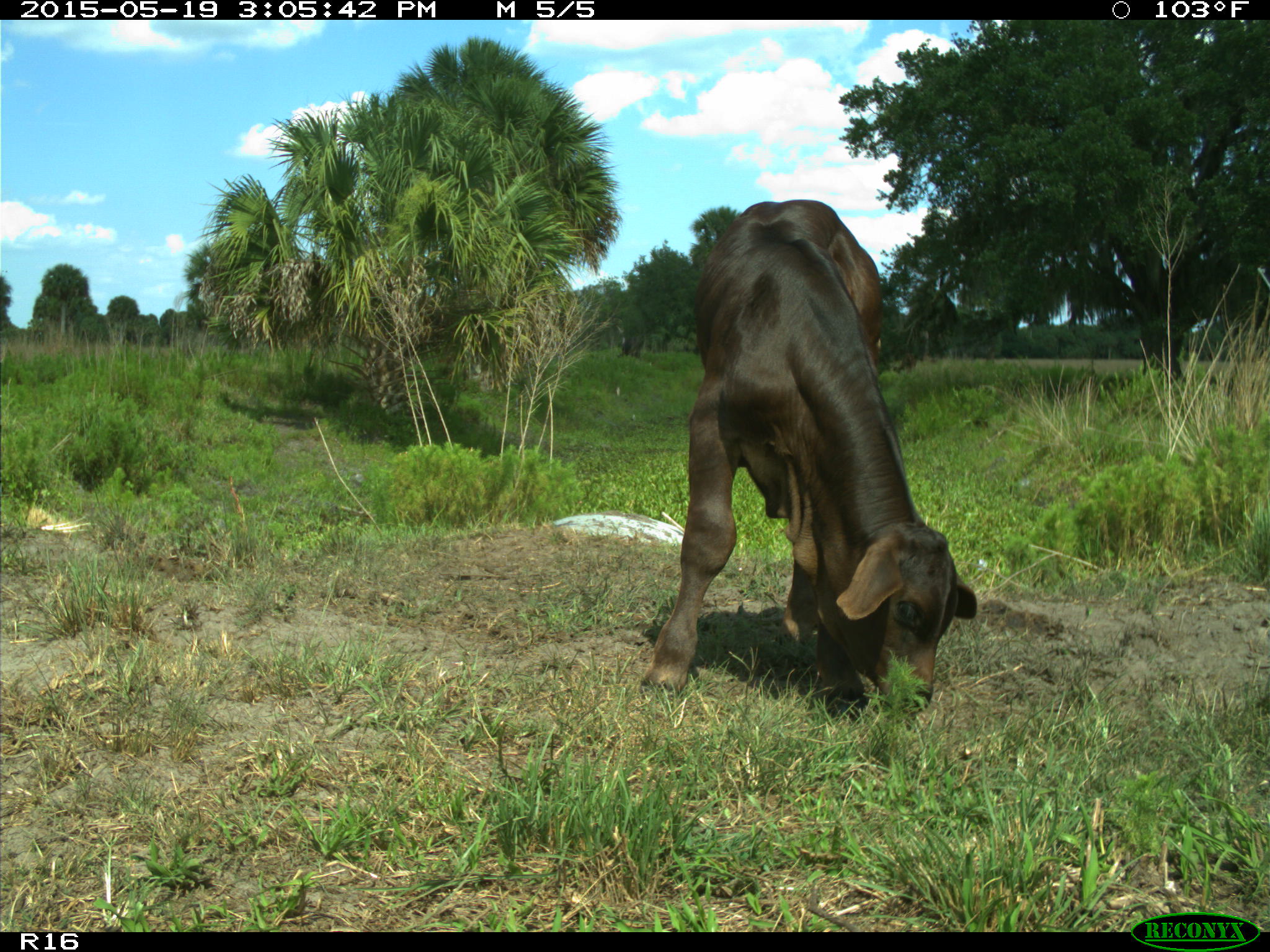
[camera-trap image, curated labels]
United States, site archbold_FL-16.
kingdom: Animalia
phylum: Chordata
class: Mammalia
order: Artiodactyla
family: Bovidae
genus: Bos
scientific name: Bos taurus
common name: domestic cow